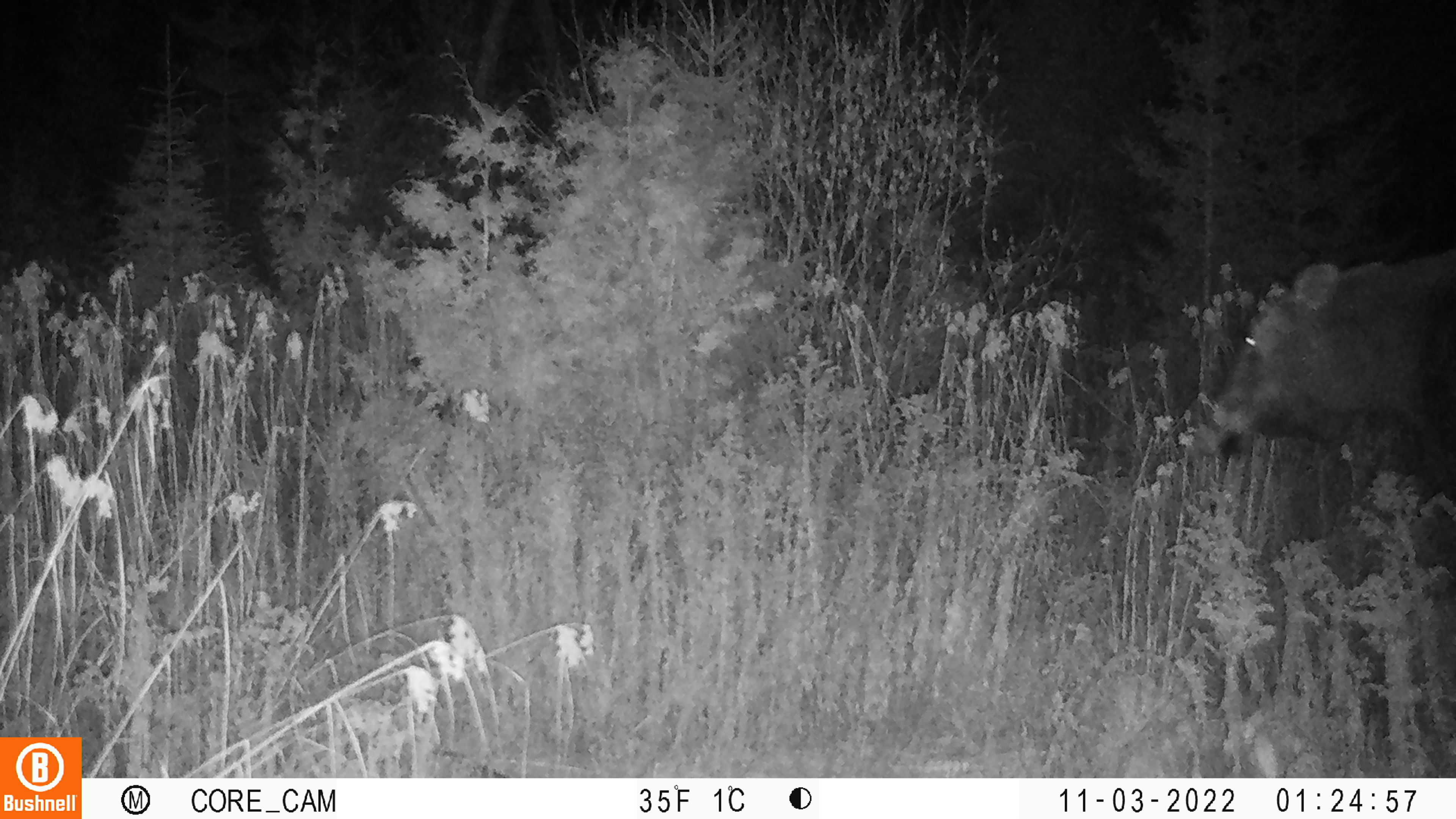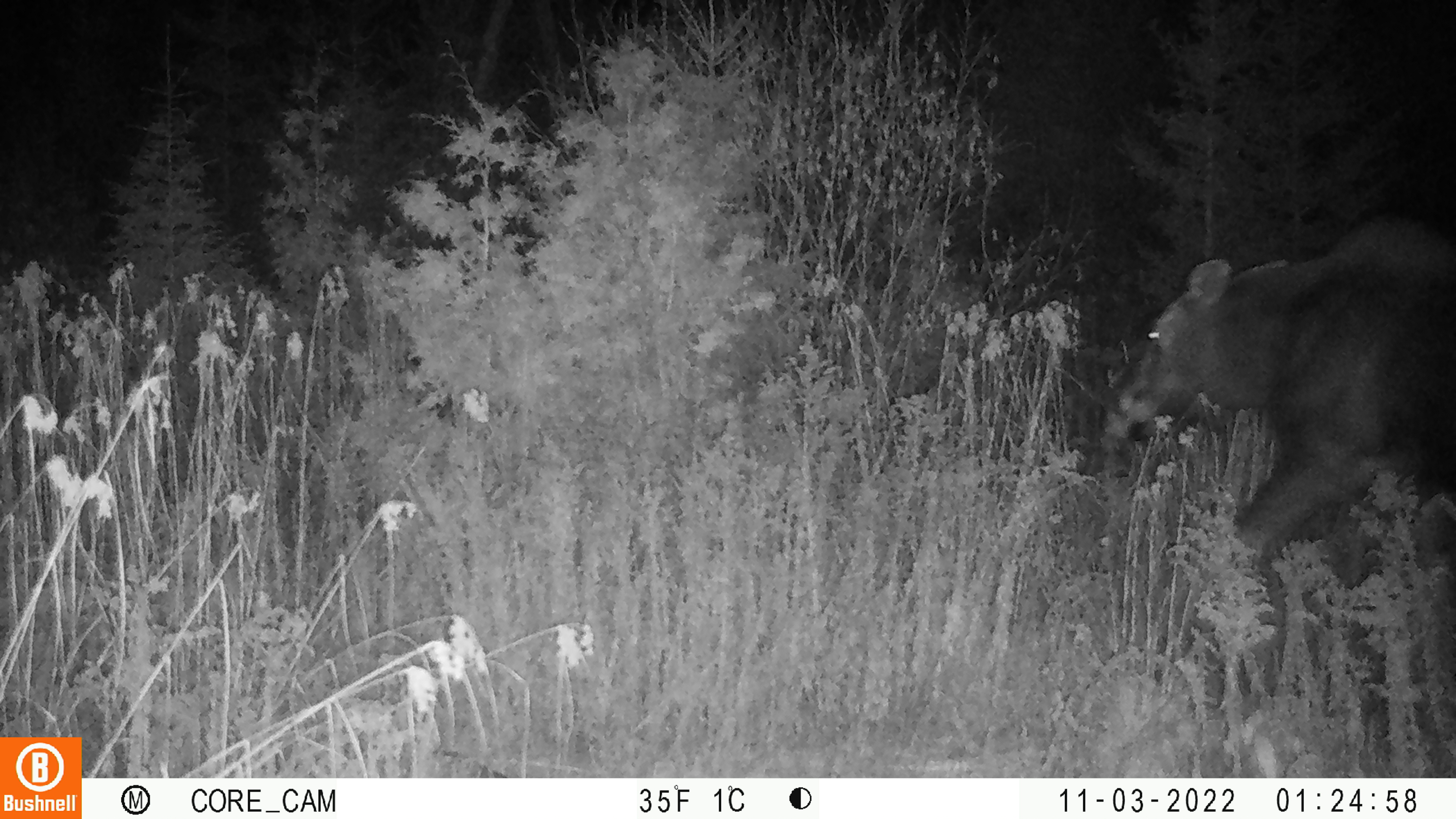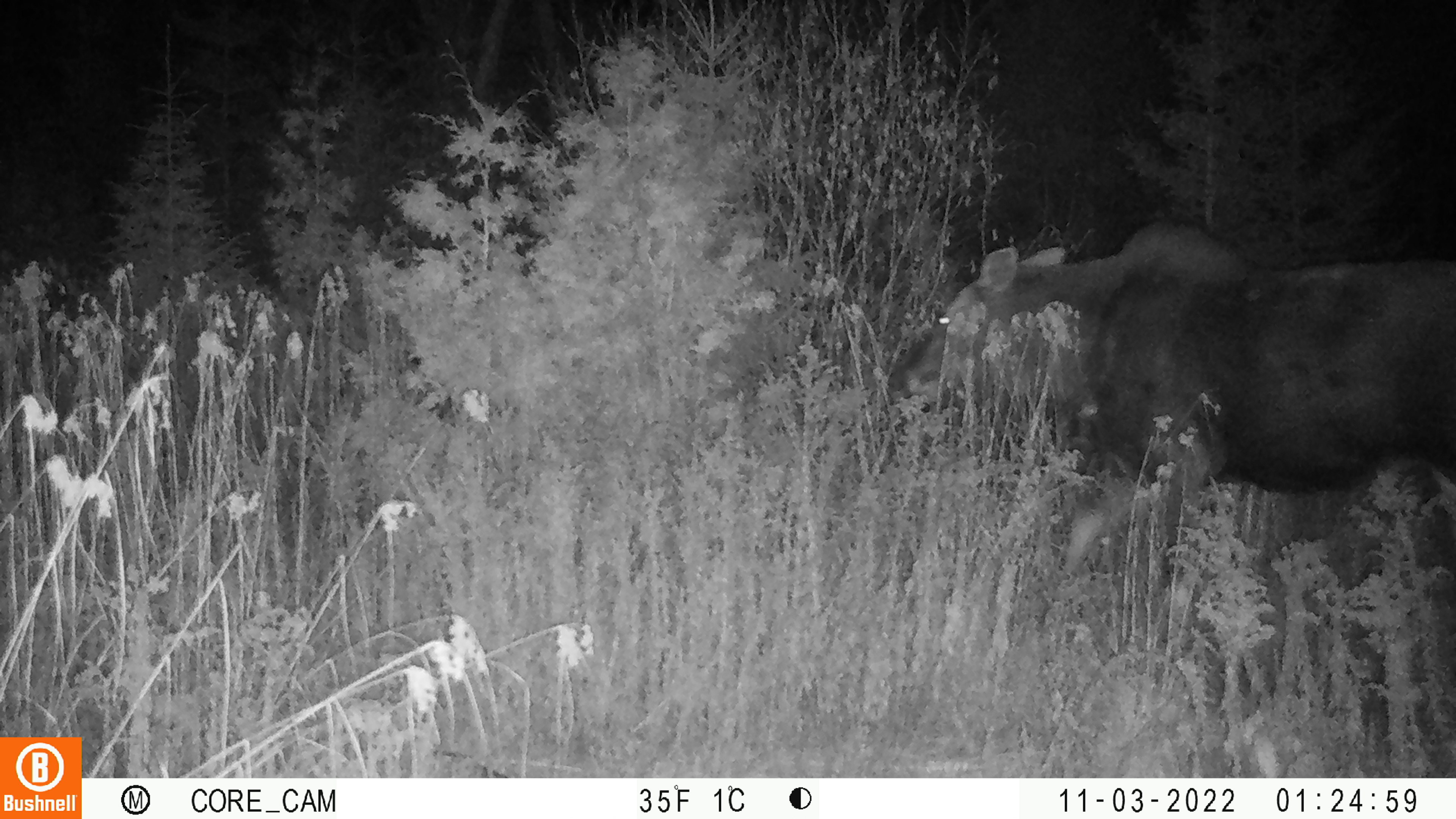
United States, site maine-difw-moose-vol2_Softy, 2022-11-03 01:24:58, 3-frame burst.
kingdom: Animalia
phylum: Chordata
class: Mammalia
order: Artiodactyla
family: Cervidae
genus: Alces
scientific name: Alces alces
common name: moose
Moose (Alces alces).